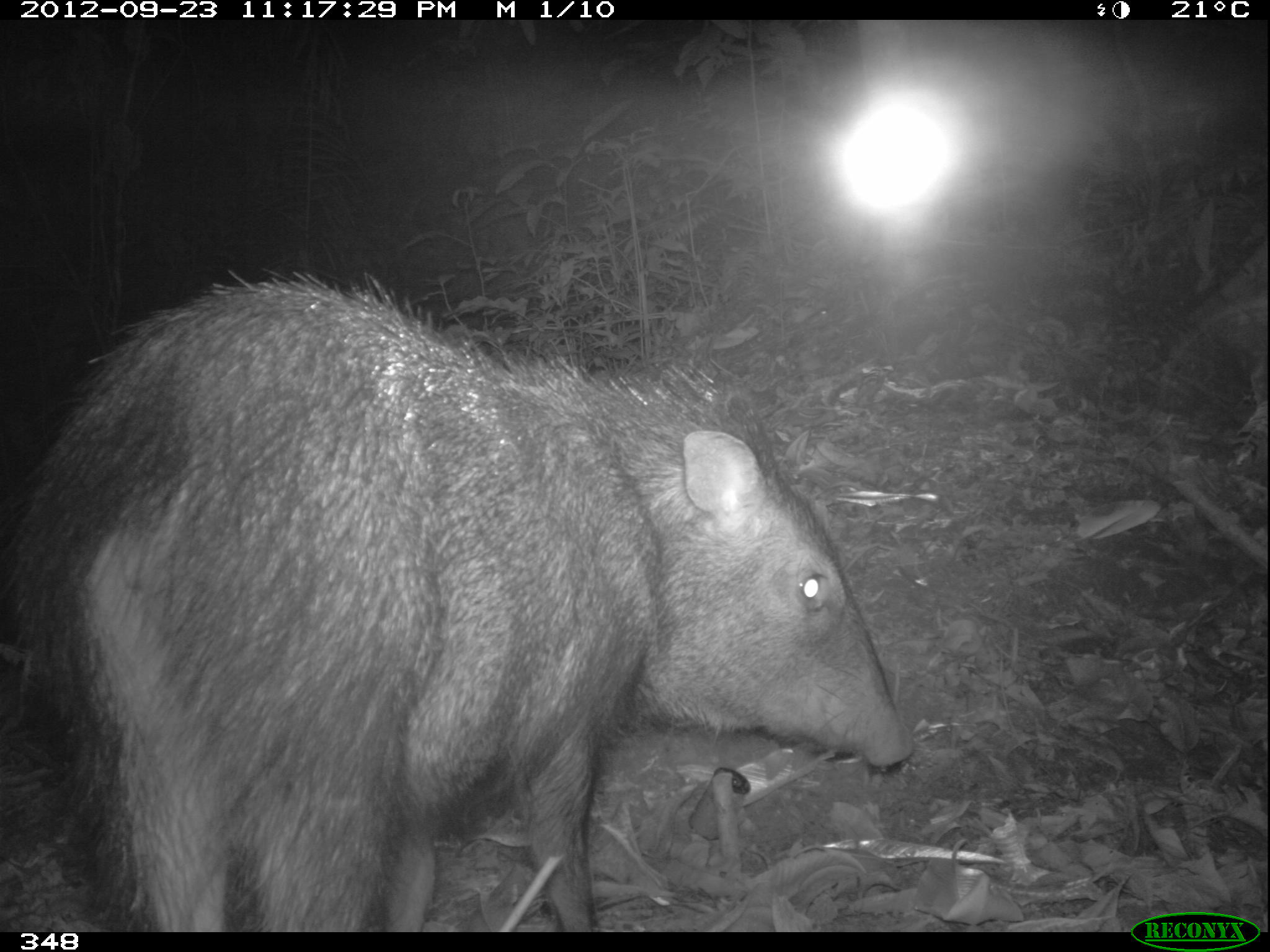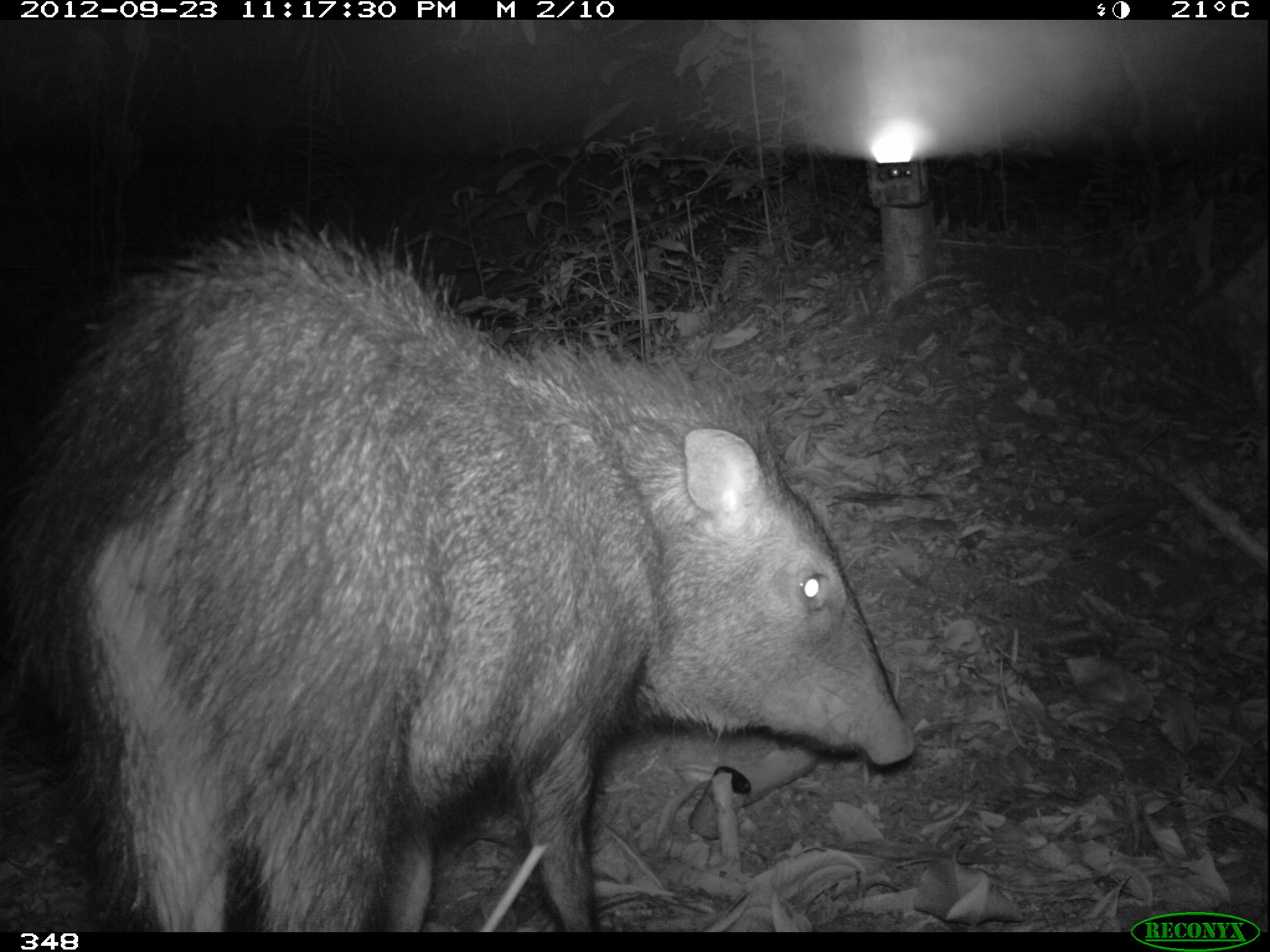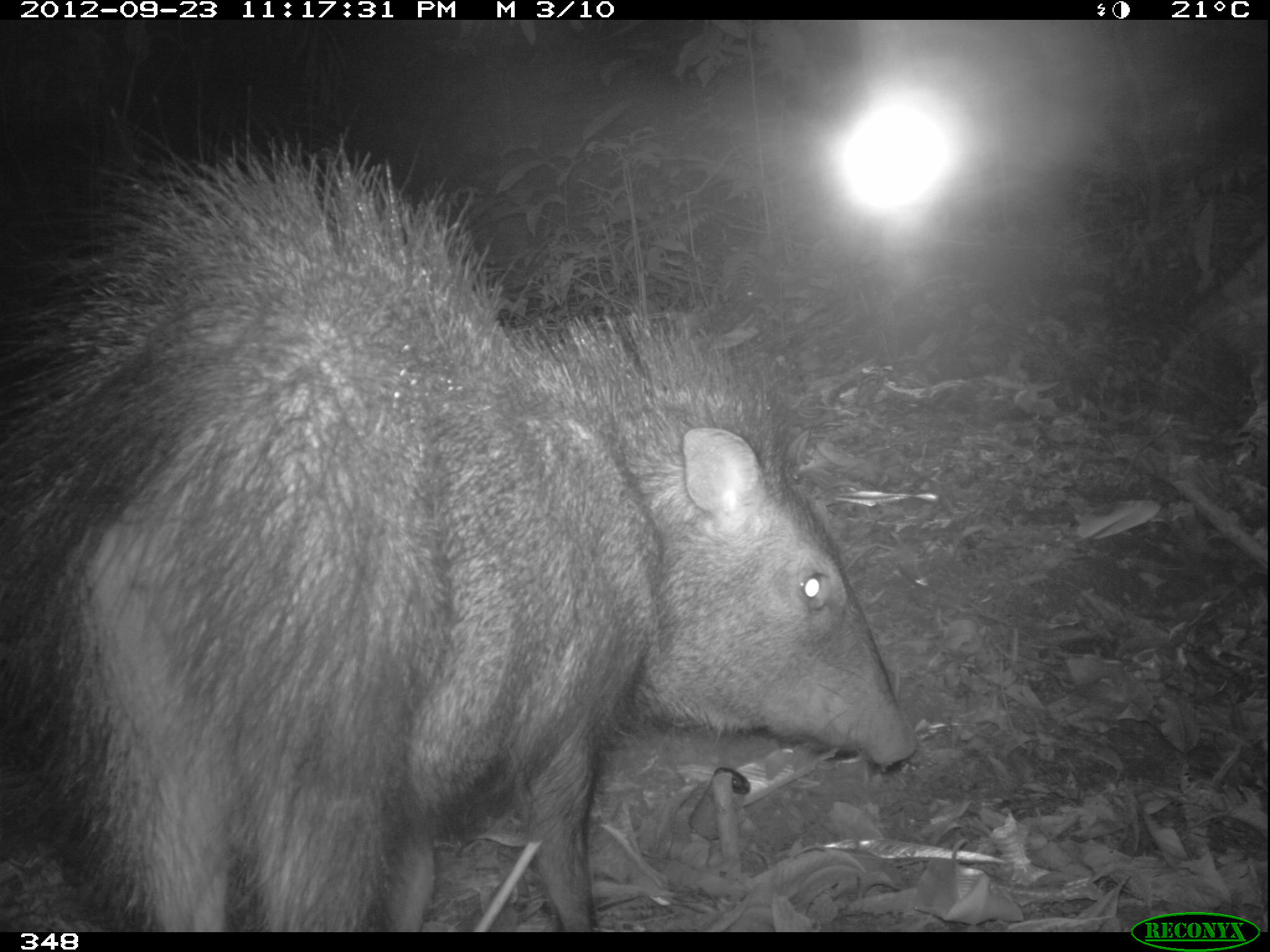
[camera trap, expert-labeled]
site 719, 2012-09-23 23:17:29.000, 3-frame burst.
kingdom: Animalia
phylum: Chordata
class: Mammalia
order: Artiodactyla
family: Tayassuidae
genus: Pecari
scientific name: Pecari tajacu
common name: collared peccary